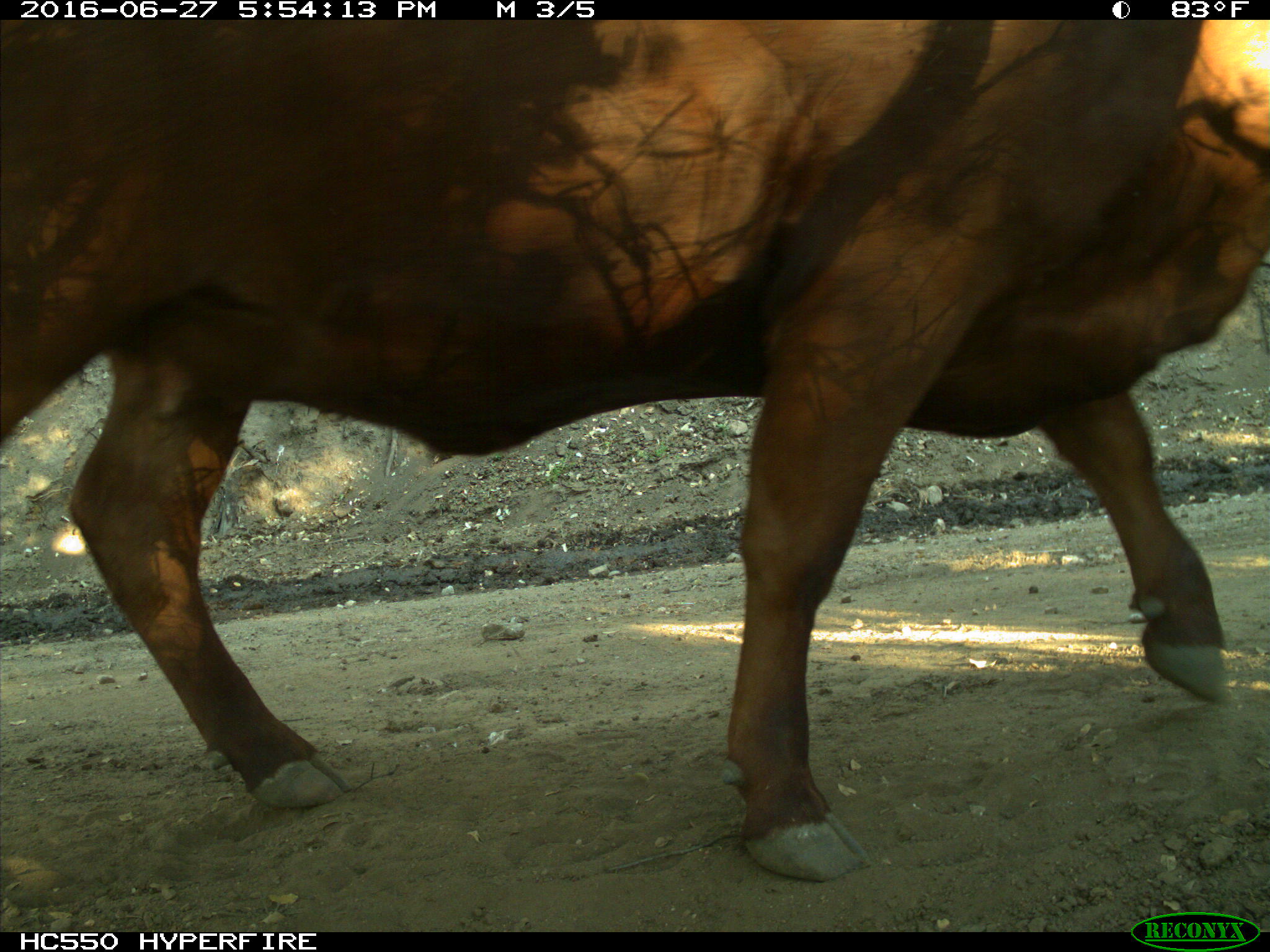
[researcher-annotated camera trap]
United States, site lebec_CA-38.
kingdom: Animalia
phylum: Chordata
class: Mammalia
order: Artiodactyla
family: Bovidae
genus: Bos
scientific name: Bos taurus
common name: domestic cow